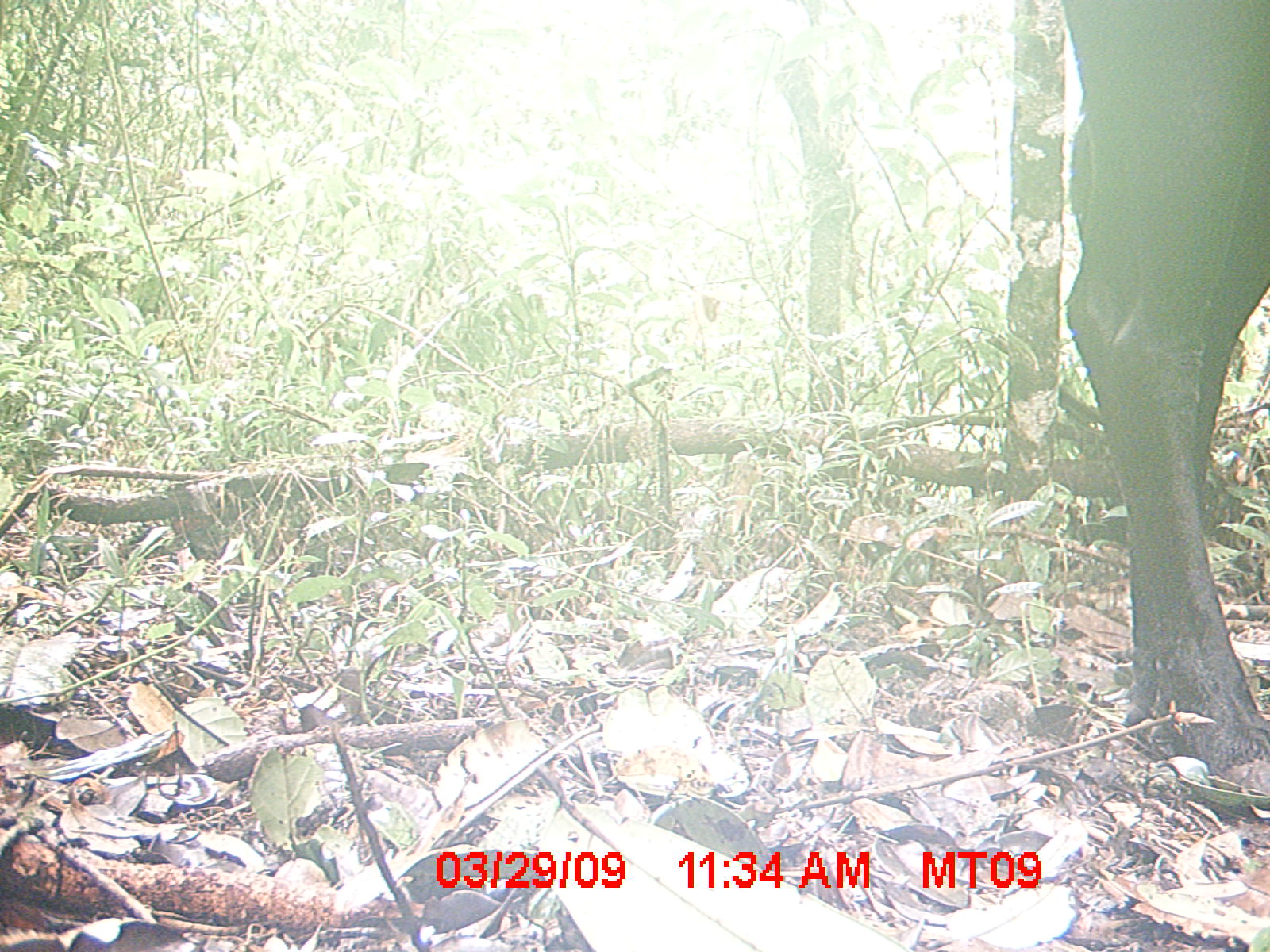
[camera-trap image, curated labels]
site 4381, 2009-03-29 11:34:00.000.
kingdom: Animalia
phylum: Chordata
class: Mammalia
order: Artiodactyla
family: Bovidae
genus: Bos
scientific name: Bos taurus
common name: domestic cattle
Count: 2.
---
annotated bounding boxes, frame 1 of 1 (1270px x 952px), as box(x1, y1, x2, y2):
bos taurus: box(1057, 0, 1270, 795)